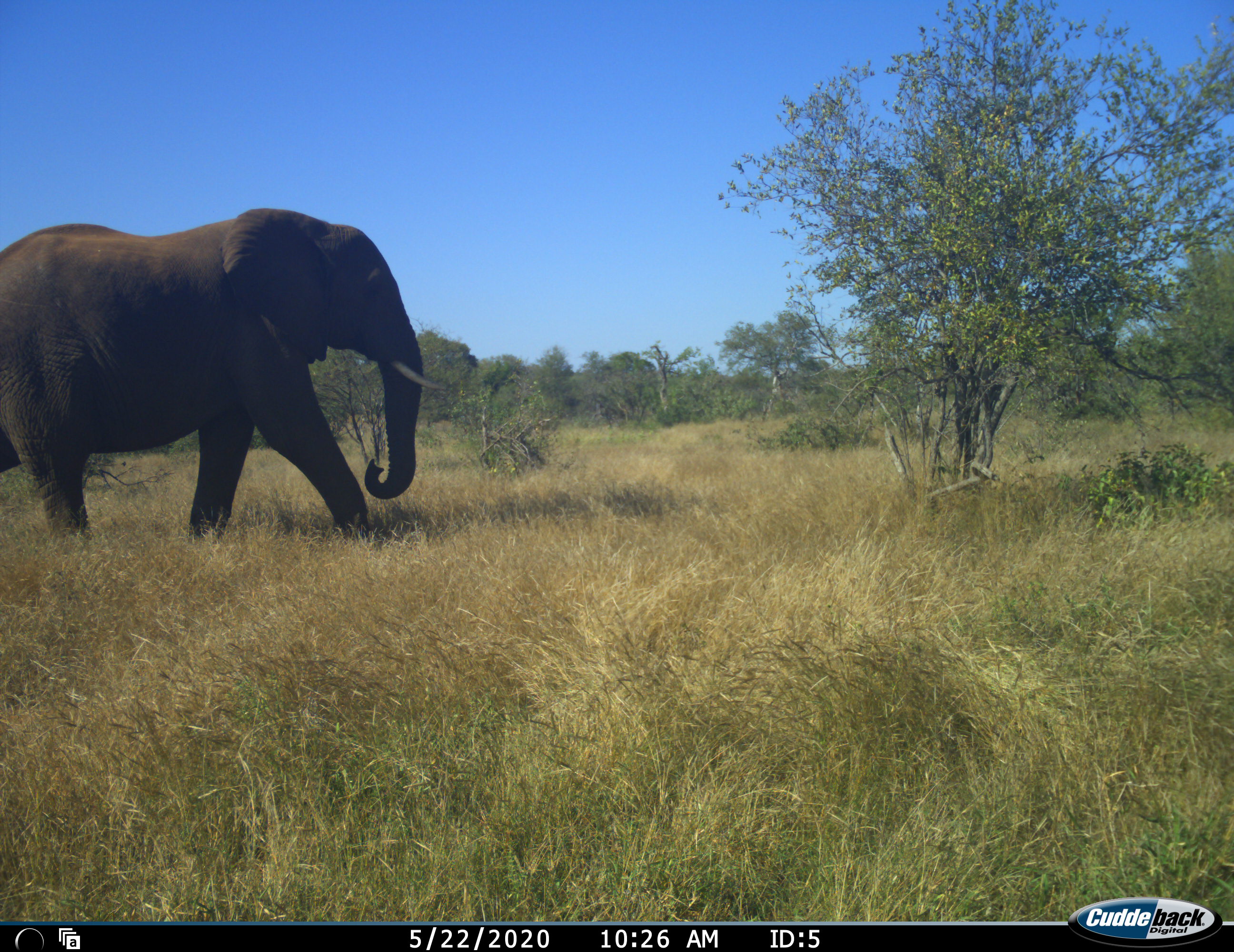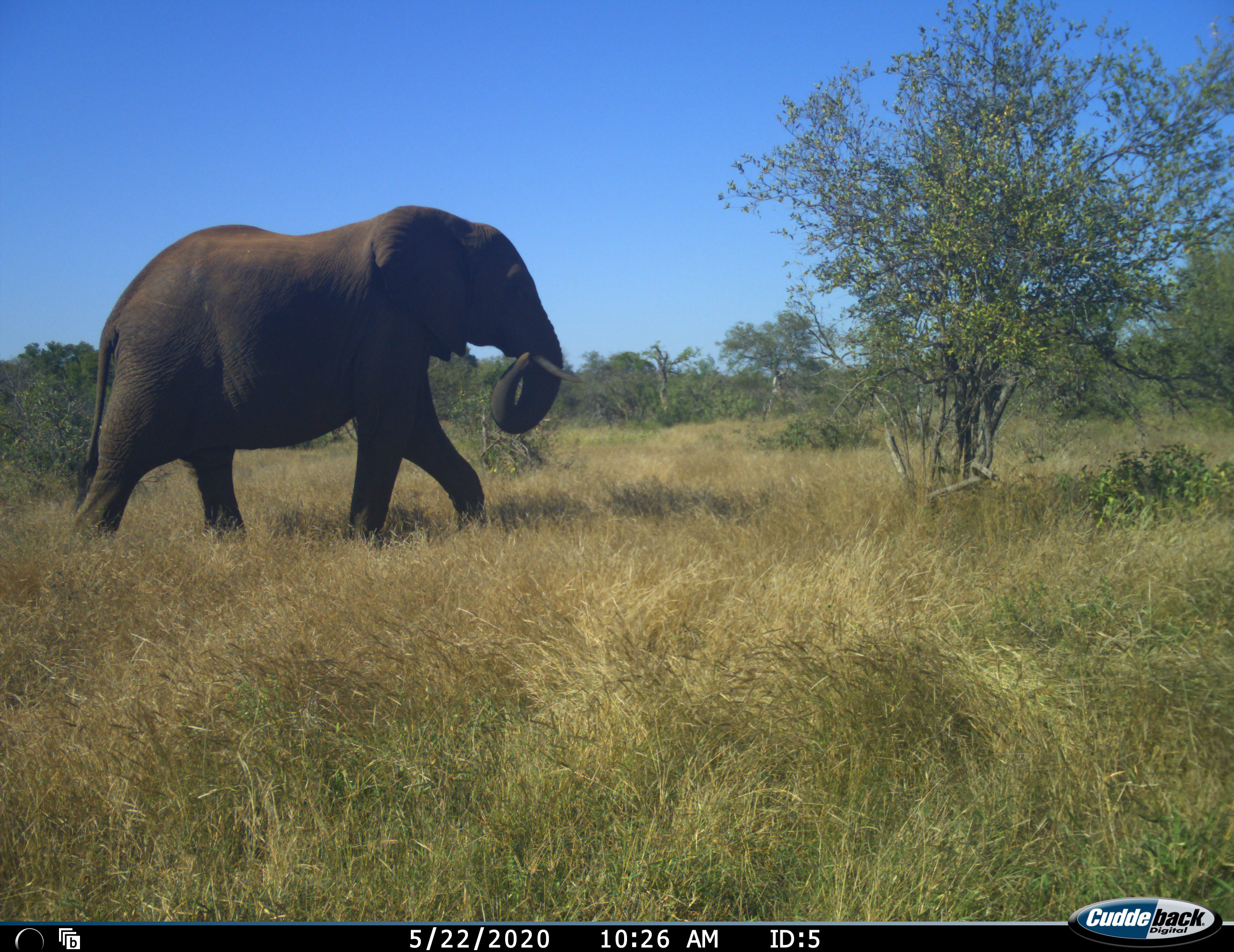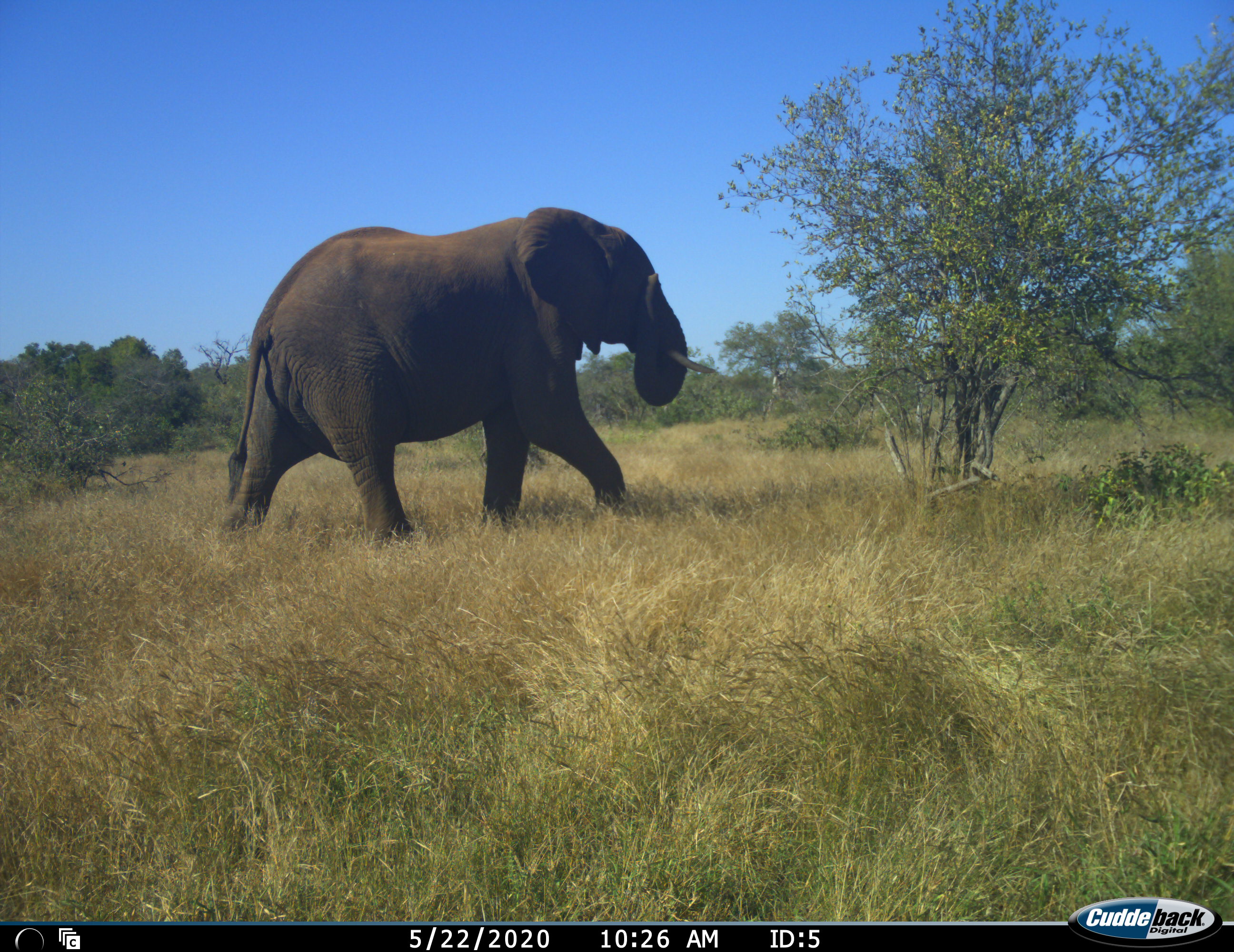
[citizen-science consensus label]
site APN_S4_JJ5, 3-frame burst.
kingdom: Animalia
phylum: Chordata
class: Mammalia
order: Proboscidea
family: Elephantidae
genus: Loxodonta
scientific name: Loxodonta africana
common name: african bush elephant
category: elephant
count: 1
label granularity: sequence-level